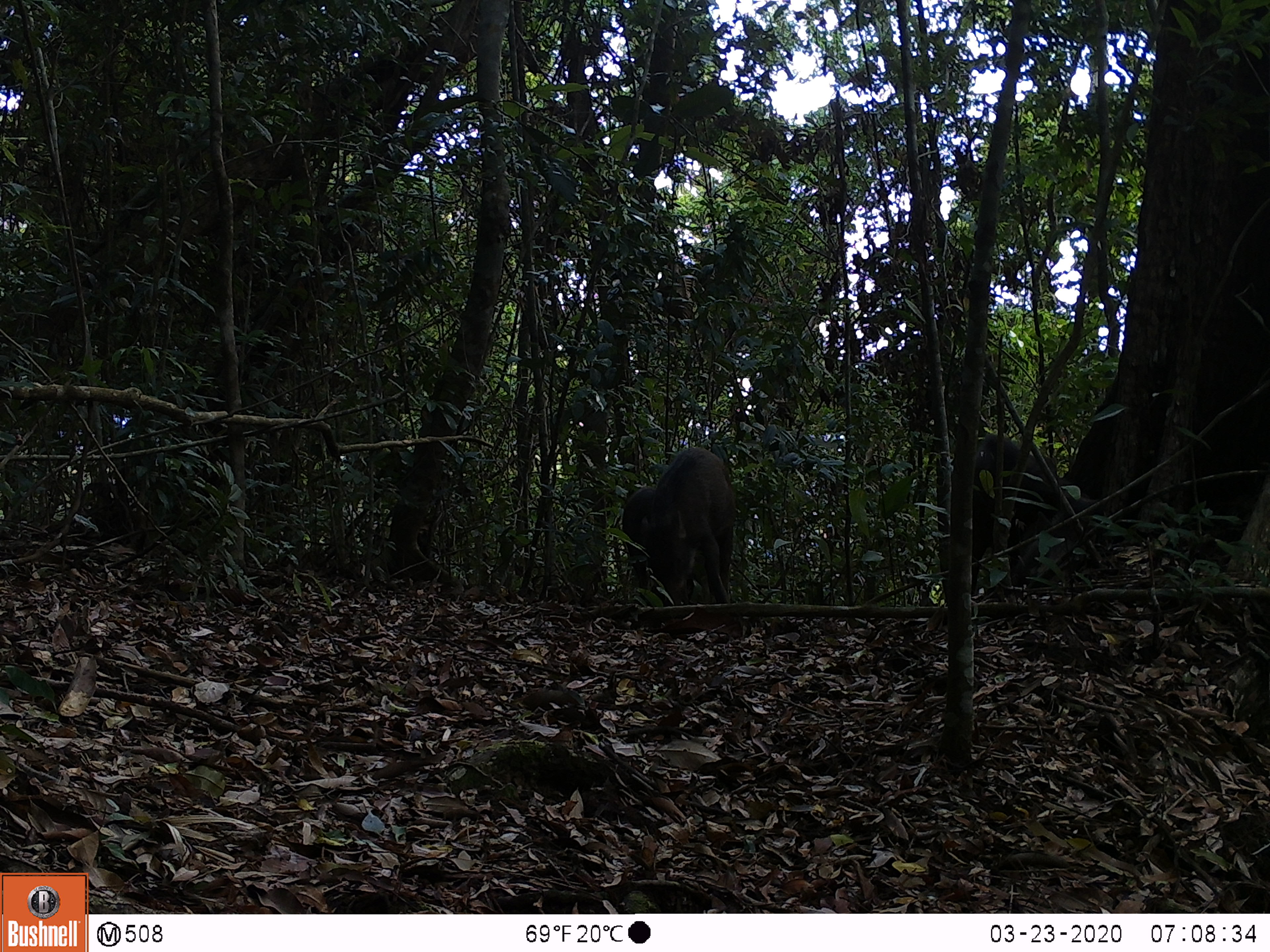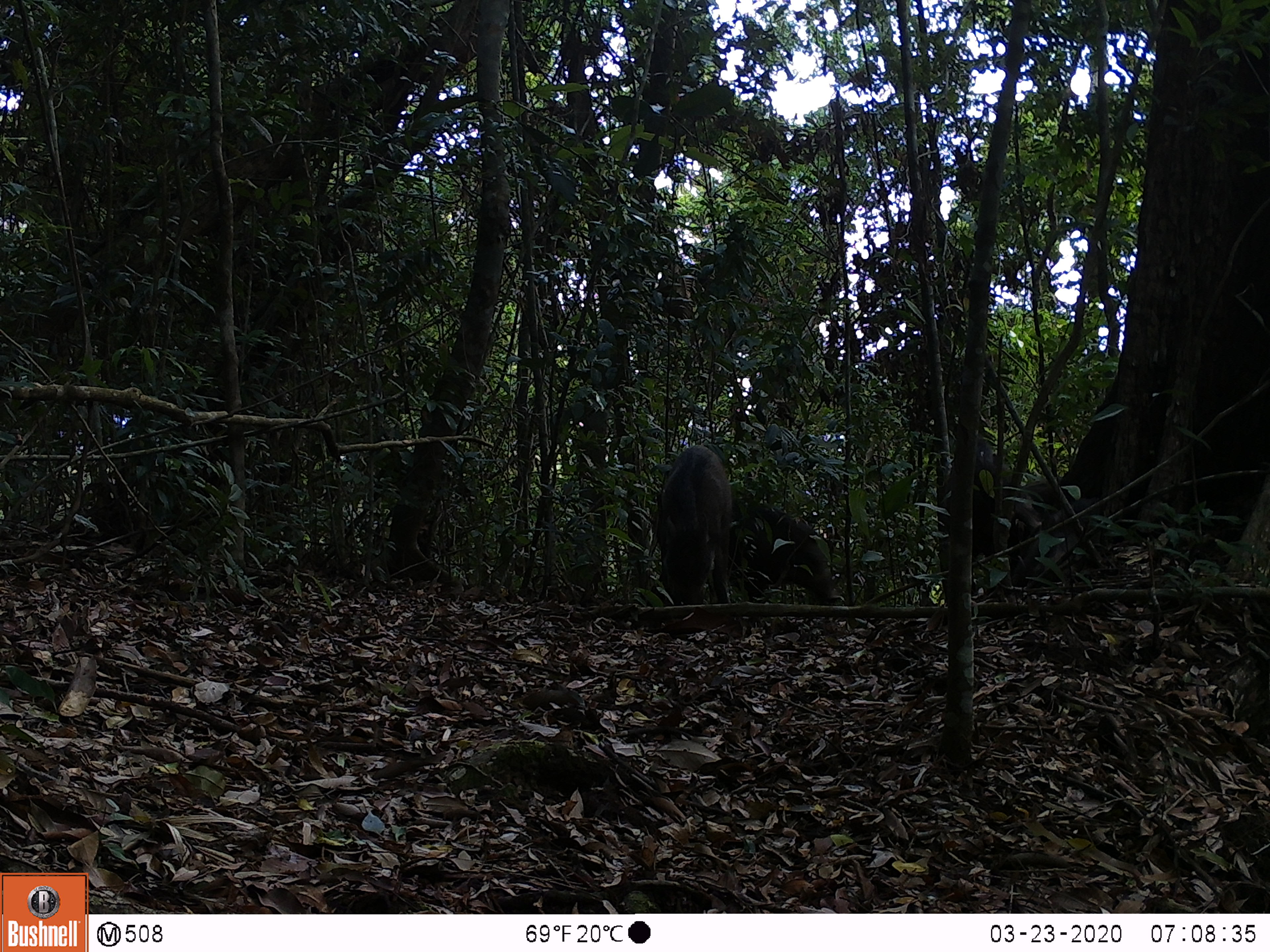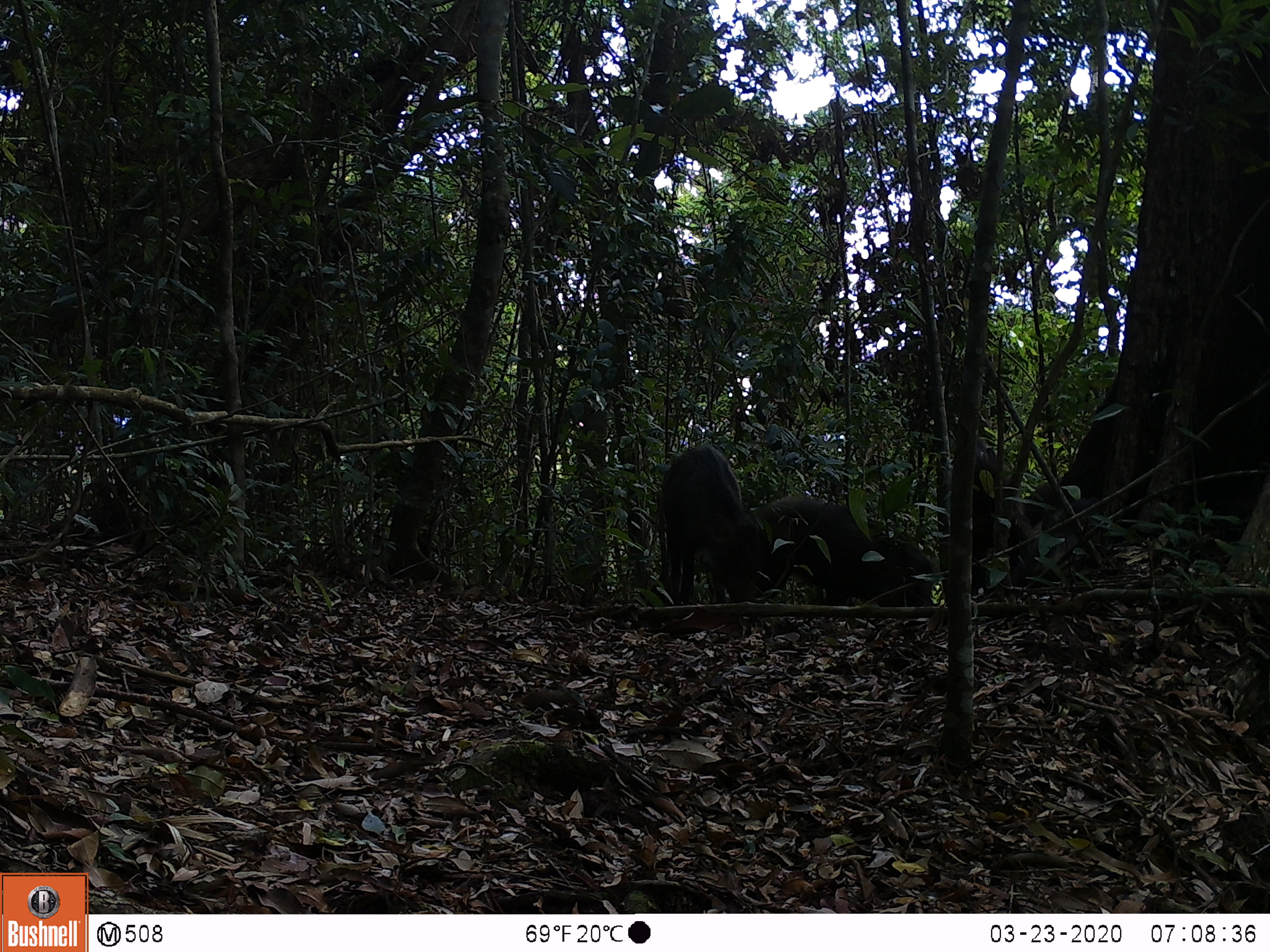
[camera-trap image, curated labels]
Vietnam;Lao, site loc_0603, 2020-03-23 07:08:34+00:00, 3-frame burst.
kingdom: Animalia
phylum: Chordata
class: Mammalia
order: Artiodactyla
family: Suidae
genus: Sus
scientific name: Sus scrofa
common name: eurasian wild pig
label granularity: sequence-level